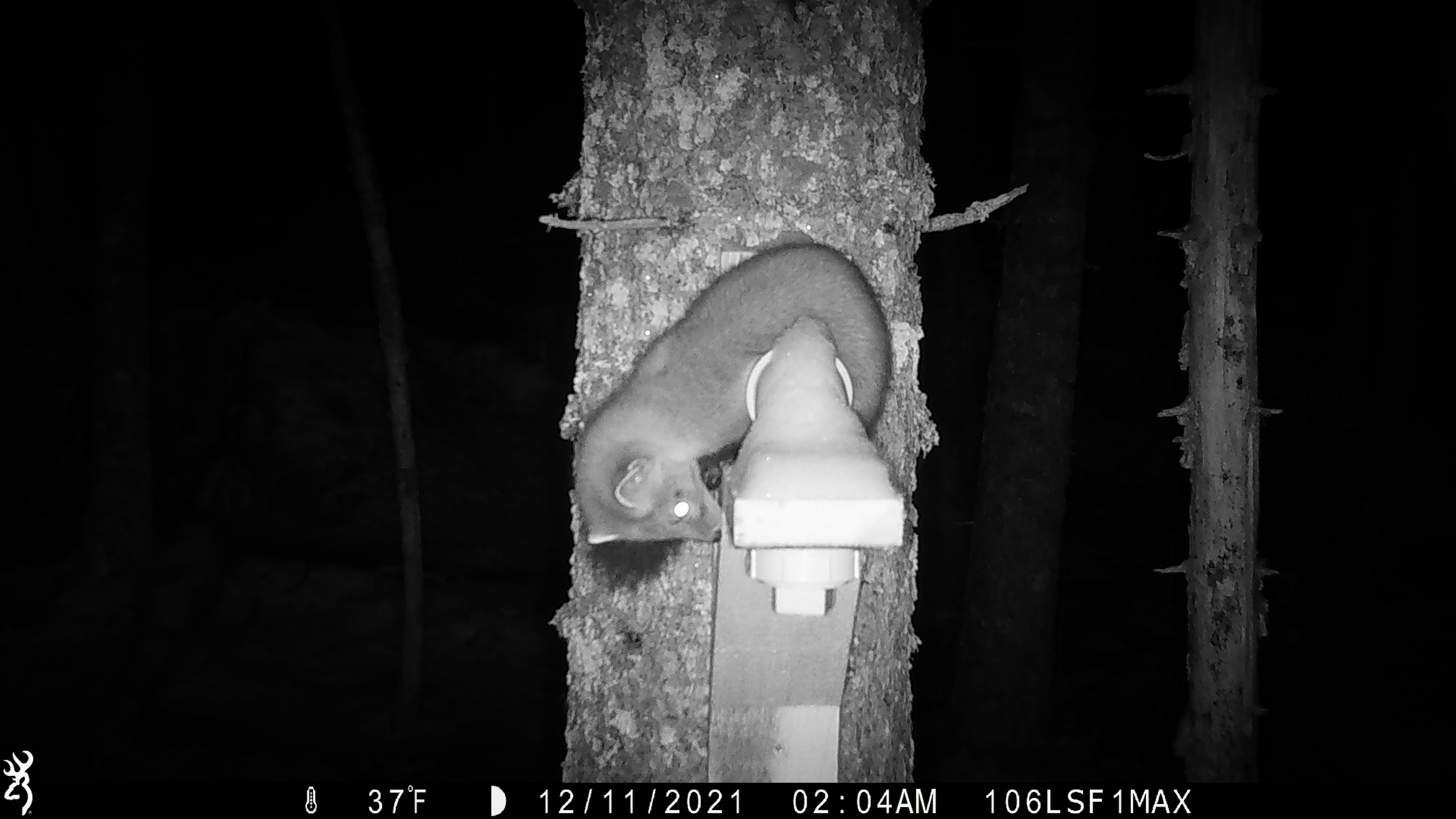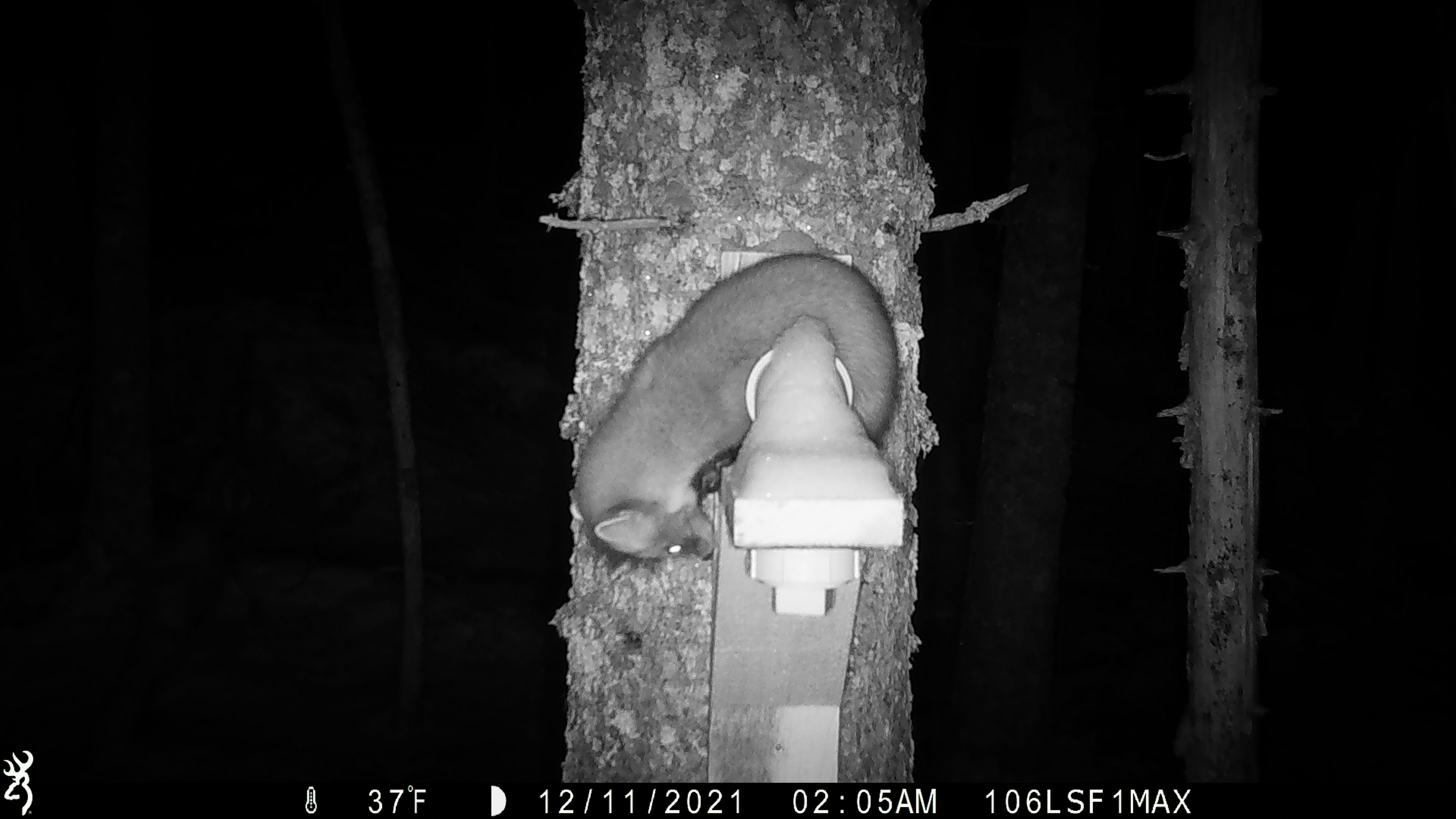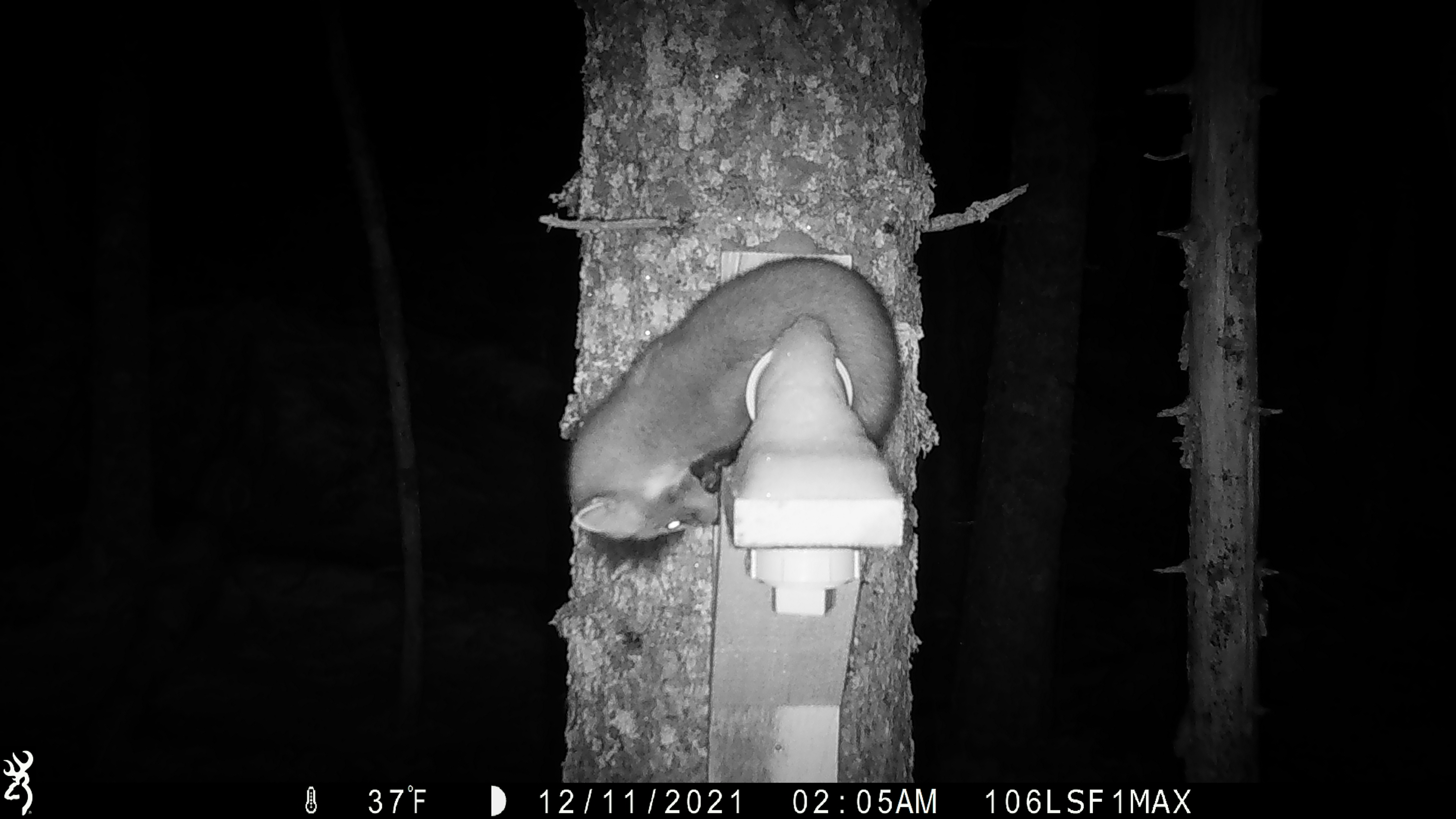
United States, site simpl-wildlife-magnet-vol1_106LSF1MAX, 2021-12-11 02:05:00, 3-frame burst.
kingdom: Animalia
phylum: Chordata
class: Mammalia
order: Carnivora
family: Mustelidae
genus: Martes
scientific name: Martes americana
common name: american marten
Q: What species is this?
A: American marten (Martes americana).